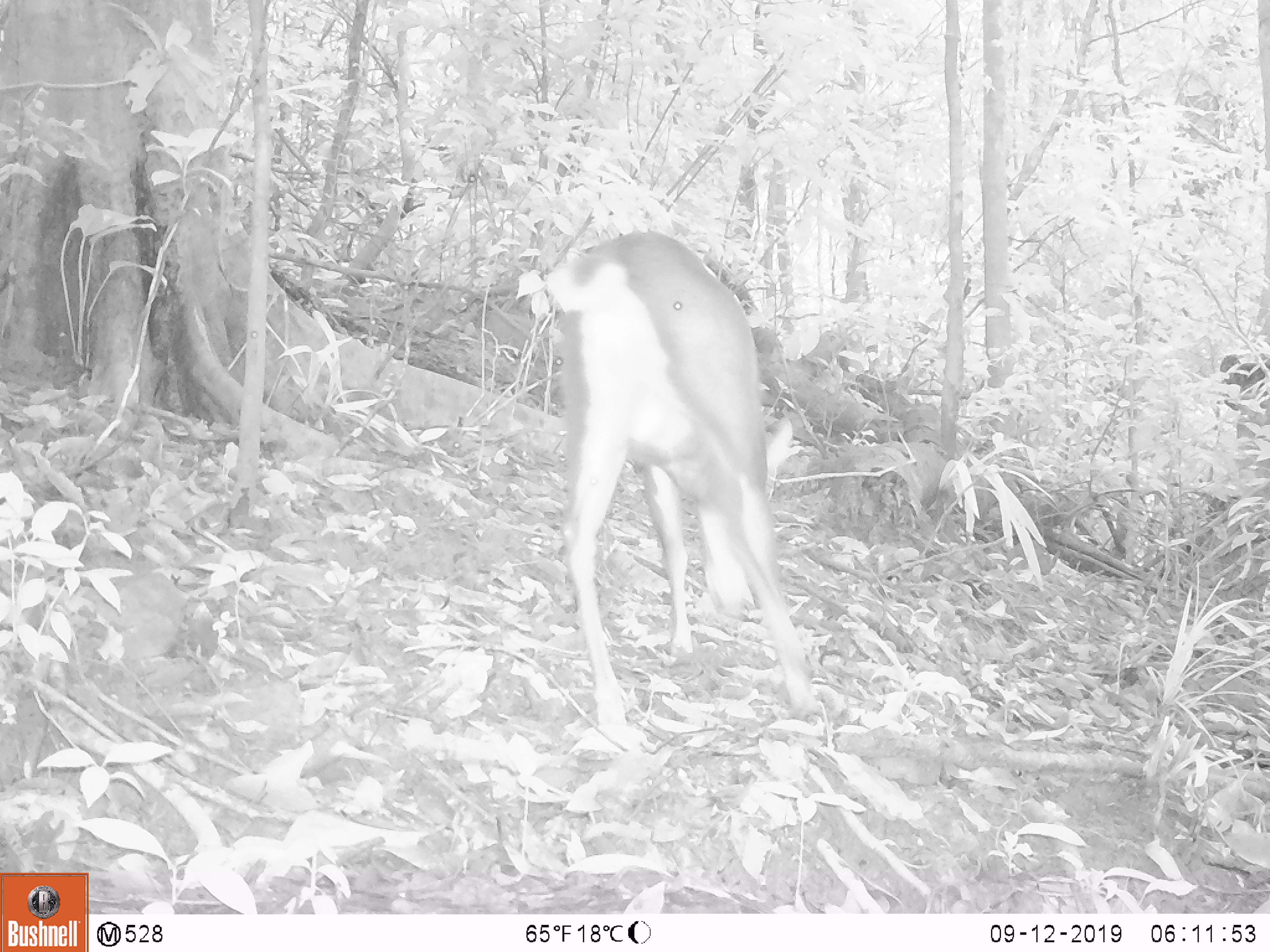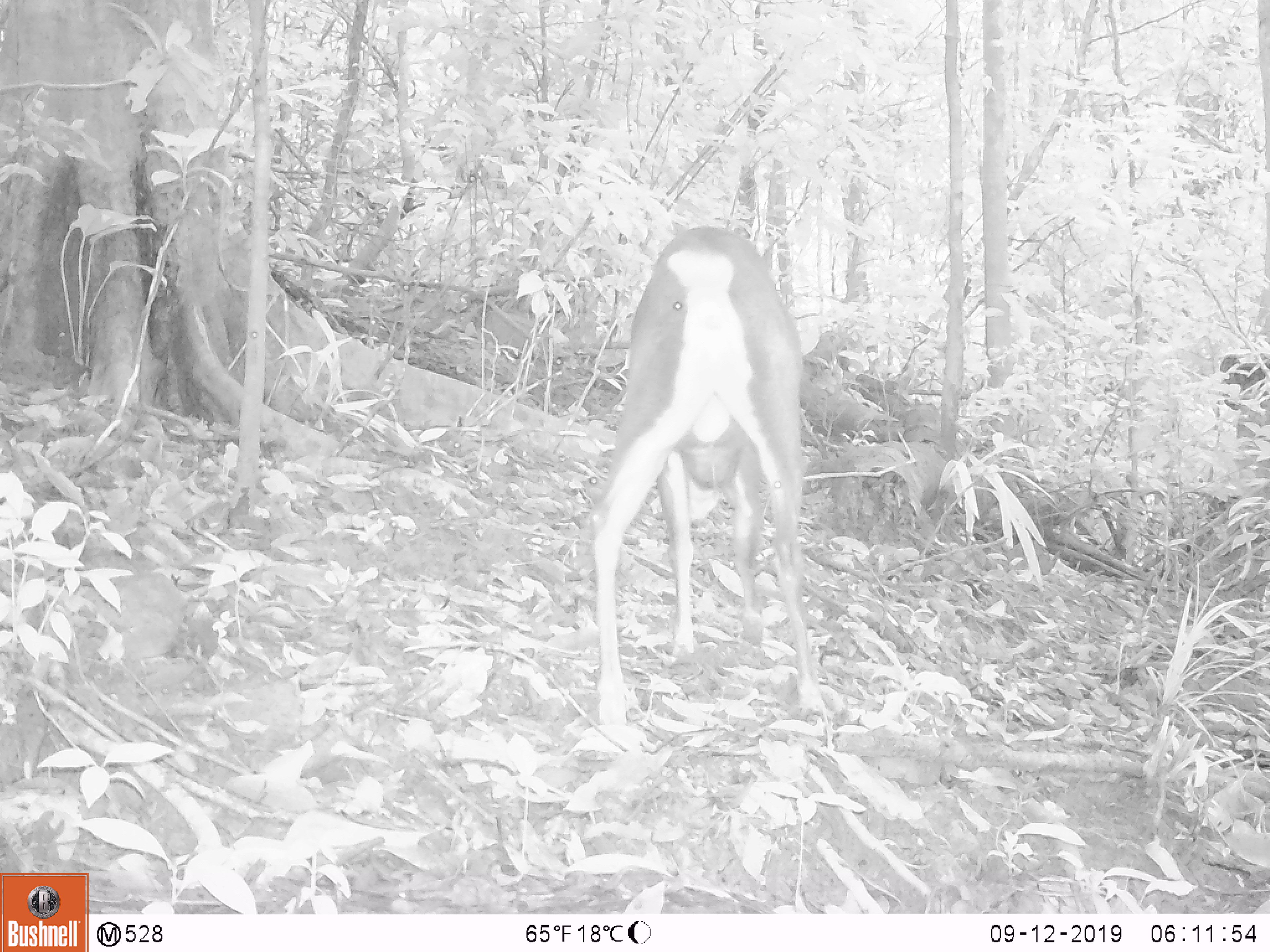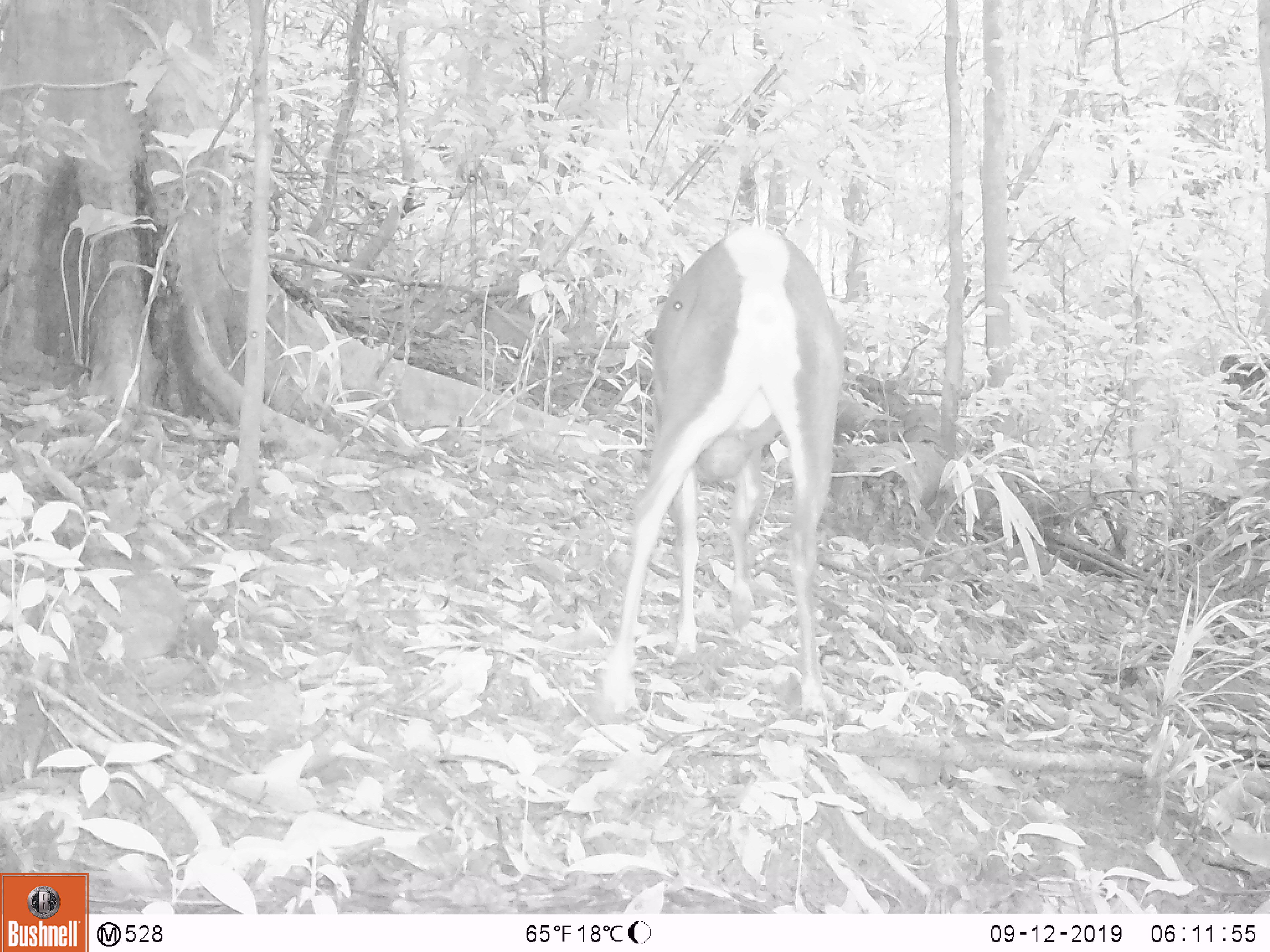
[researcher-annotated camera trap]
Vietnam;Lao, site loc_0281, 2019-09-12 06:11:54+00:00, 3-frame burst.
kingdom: Animalia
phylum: Chordata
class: Mammalia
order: Artiodactyla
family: Cervidae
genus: Muntiacus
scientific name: Muntiacus rooseveltorum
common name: roosevelt's muntjac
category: roosevelts muntjac group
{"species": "roosevelts muntjac group (roosevelt's muntjac) (Muntiacus rooseveltorum)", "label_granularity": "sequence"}